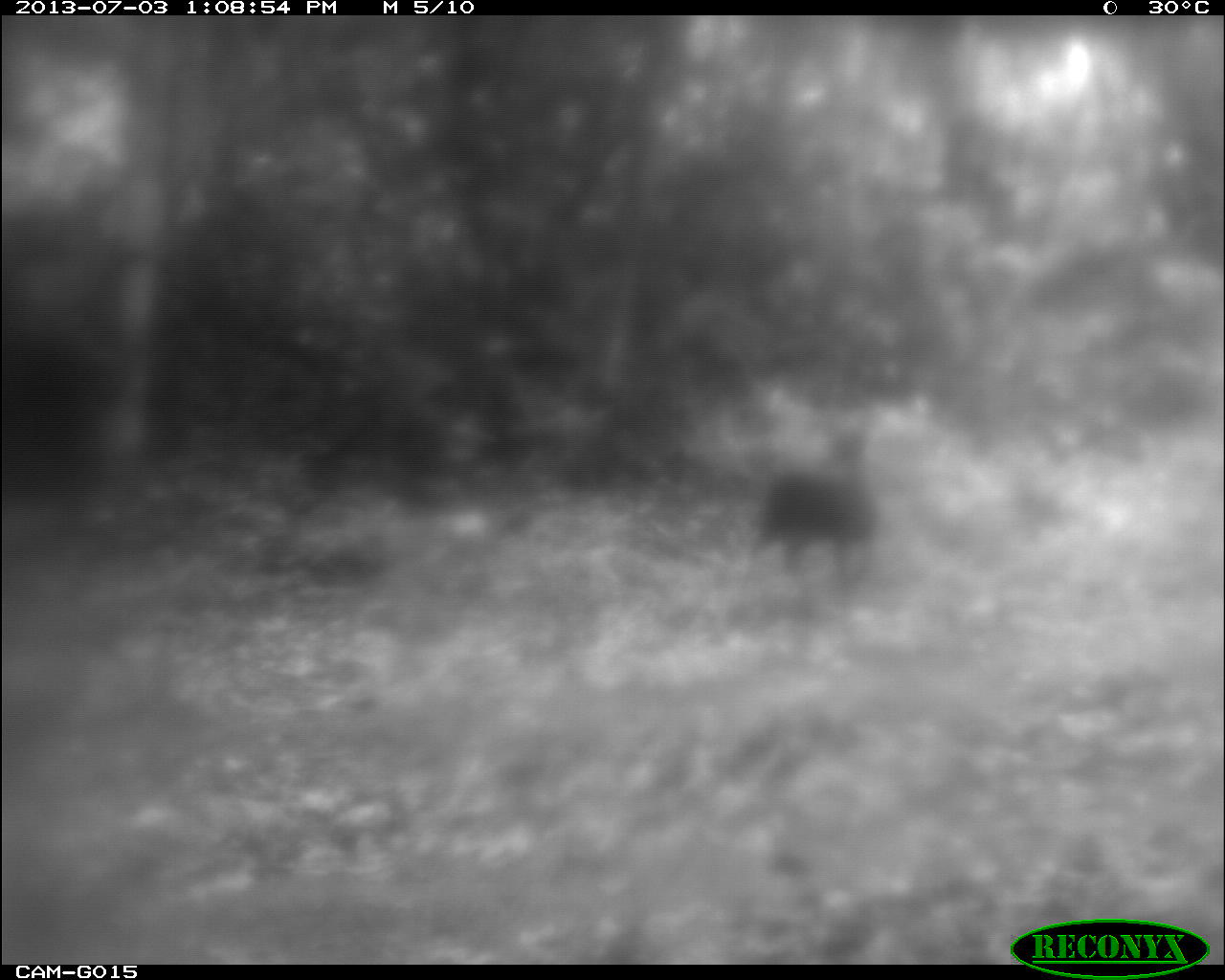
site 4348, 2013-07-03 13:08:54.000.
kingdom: Animalia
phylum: Chordata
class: Aves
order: Galliformes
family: Phasianidae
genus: Meleagris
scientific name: Meleagris ocellata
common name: ocellated turkey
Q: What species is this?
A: Meleagris ocellata (ocellated turkey).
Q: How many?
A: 1.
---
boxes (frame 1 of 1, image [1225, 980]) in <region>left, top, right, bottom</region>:
meleagris ocellata: <region>748, 410, 875, 575</region>